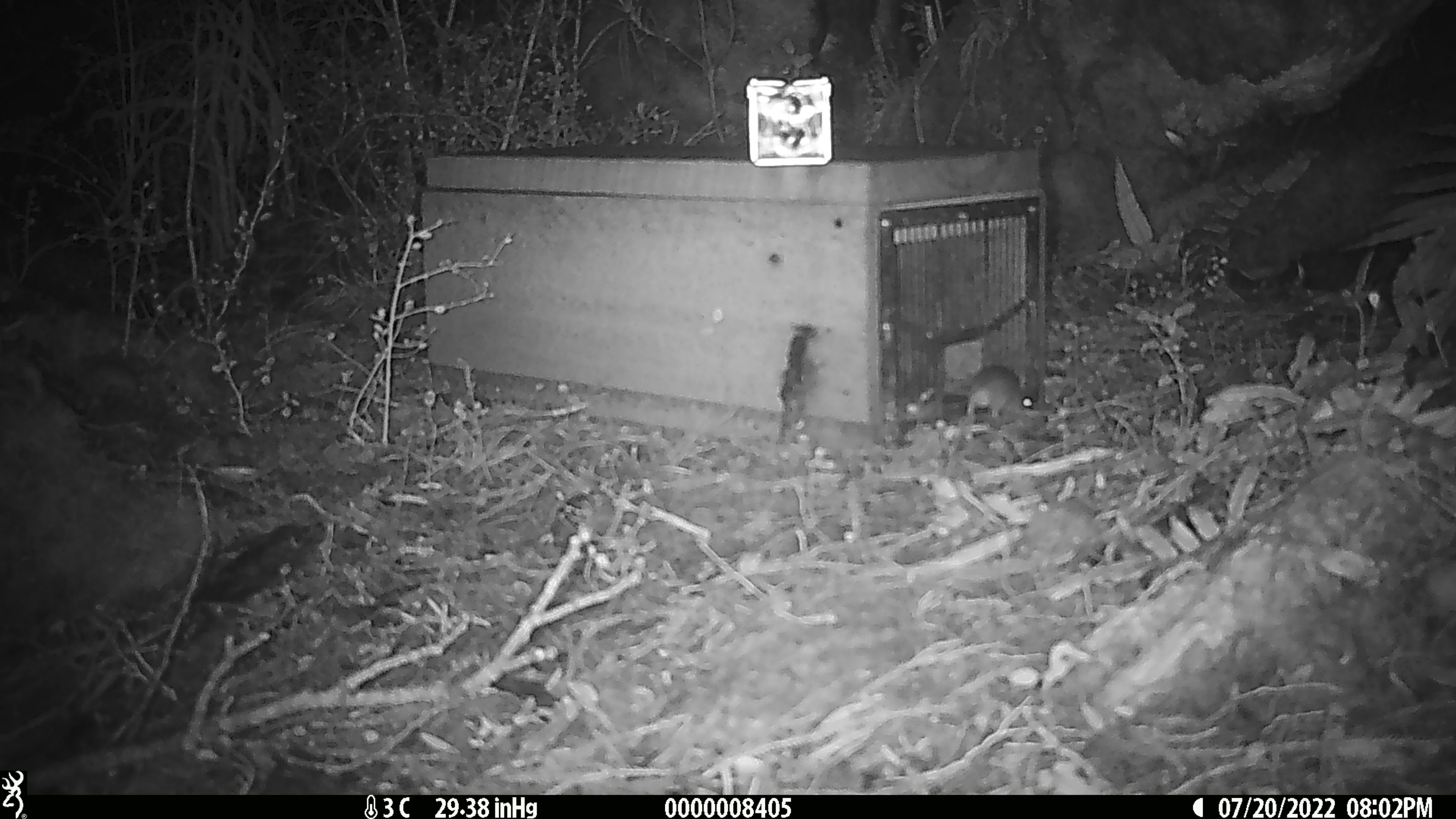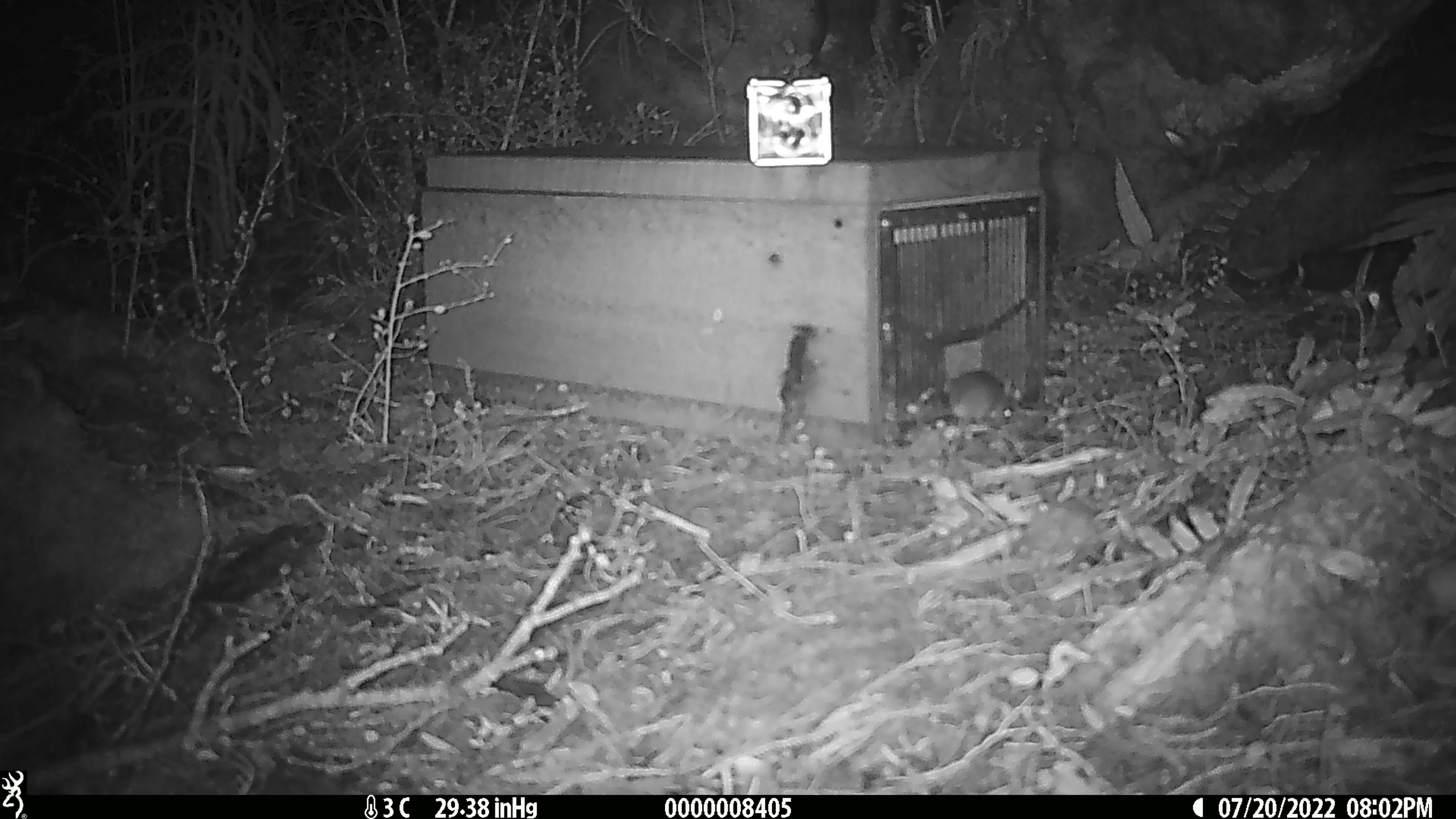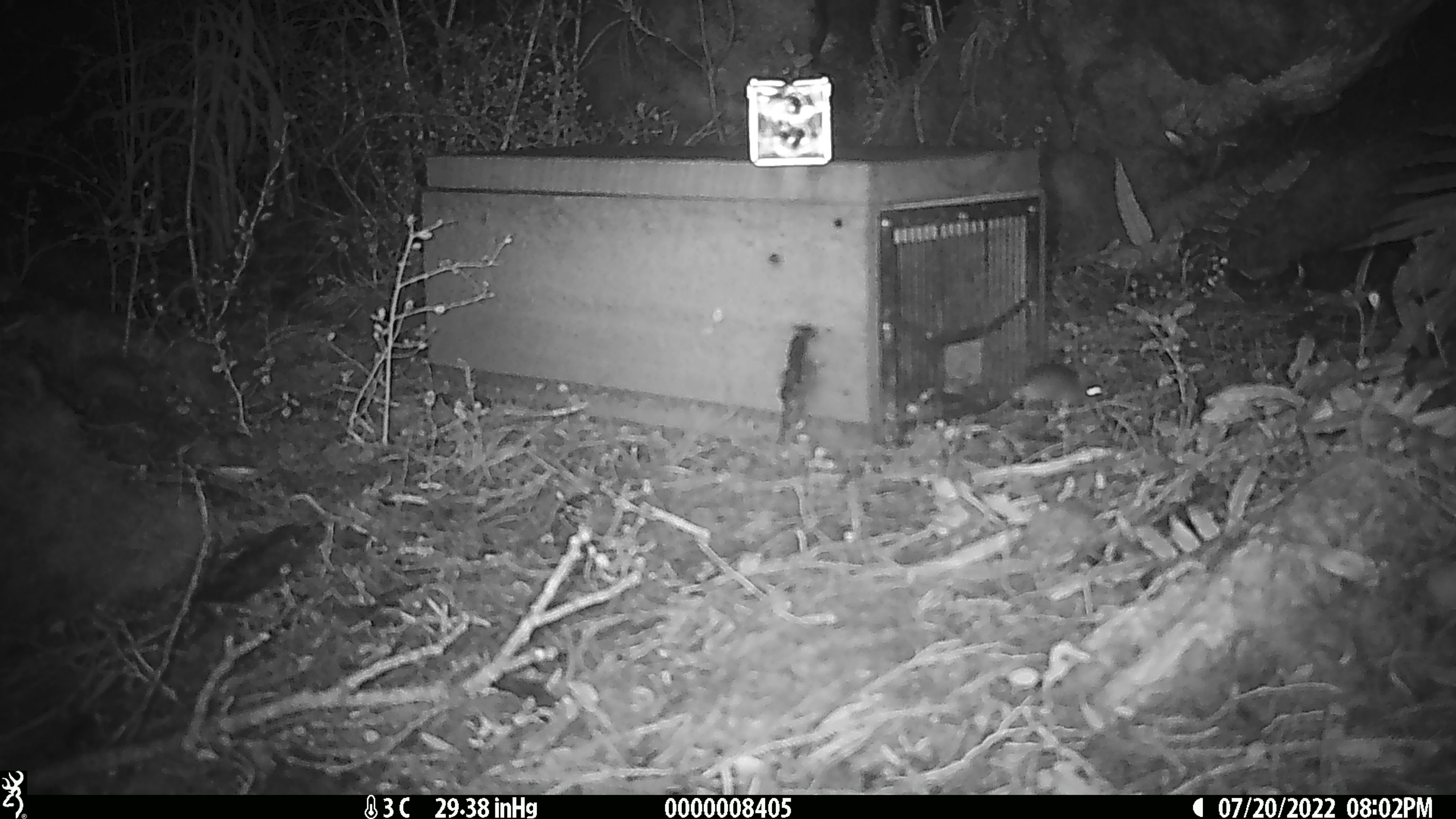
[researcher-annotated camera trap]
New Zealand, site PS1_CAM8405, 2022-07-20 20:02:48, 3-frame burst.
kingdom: Animalia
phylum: Chordata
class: Mammalia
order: Rodentia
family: Muridae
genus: Mus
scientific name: Mus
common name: mouse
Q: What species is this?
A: Mouse (Mus).